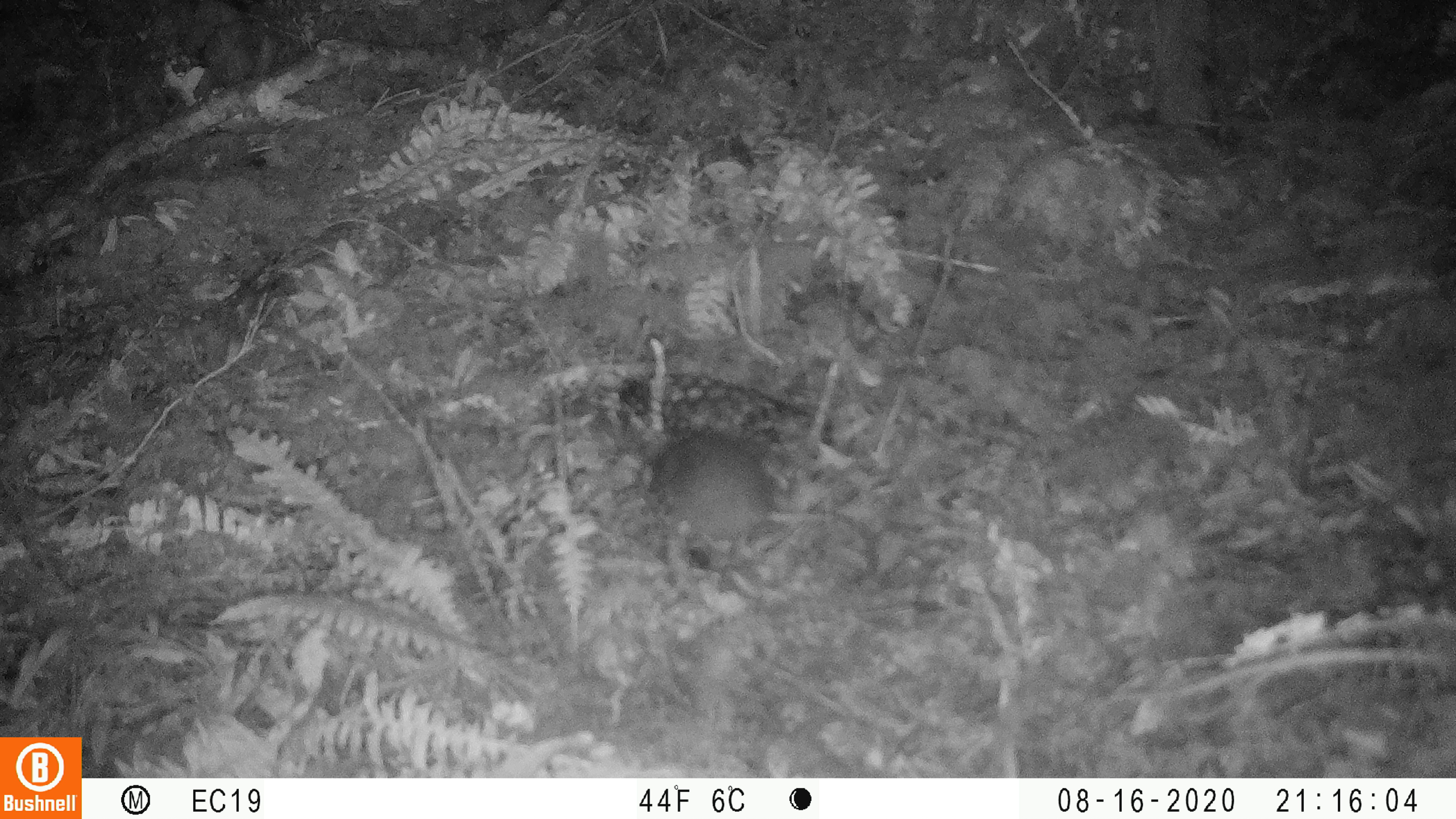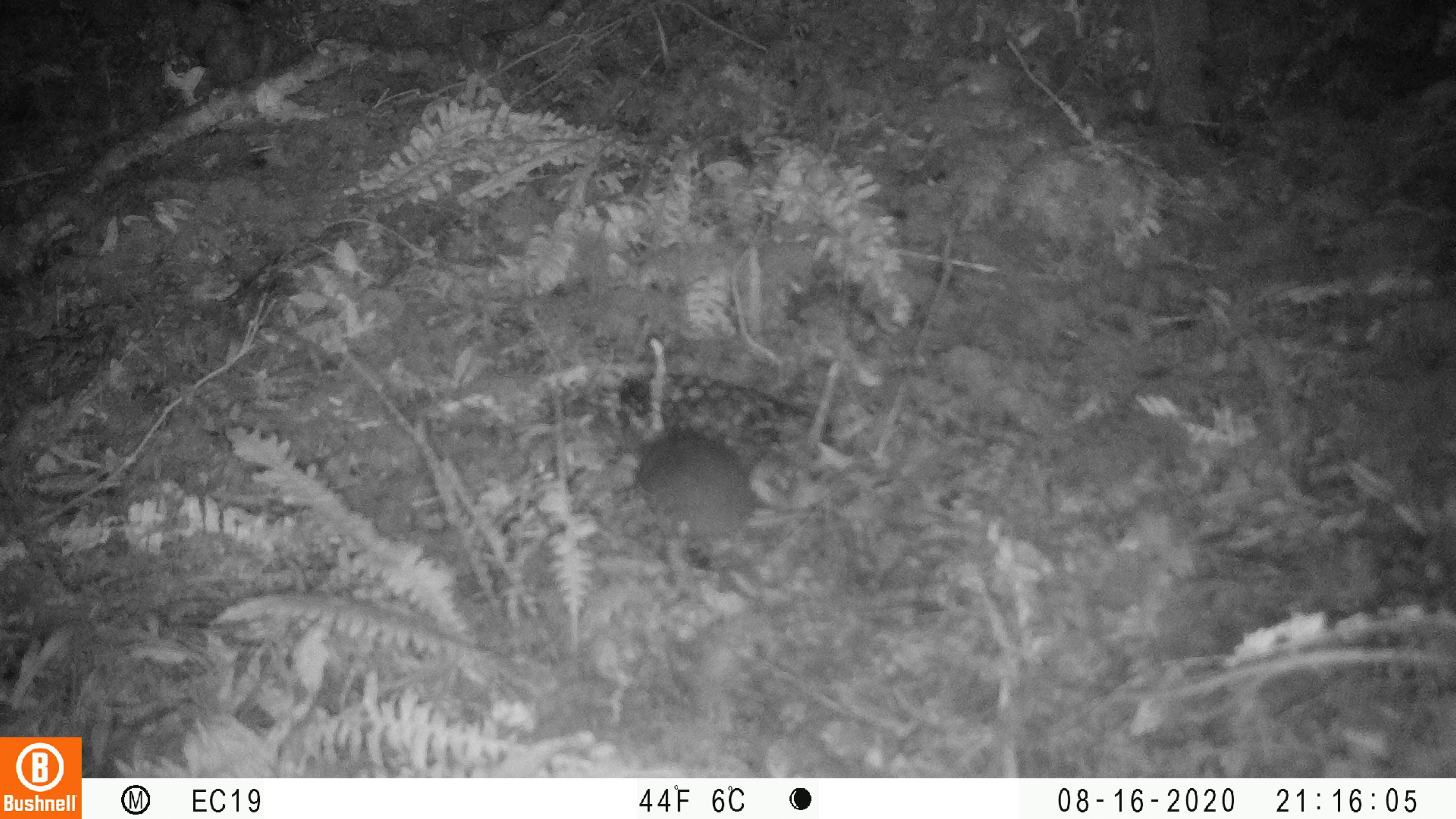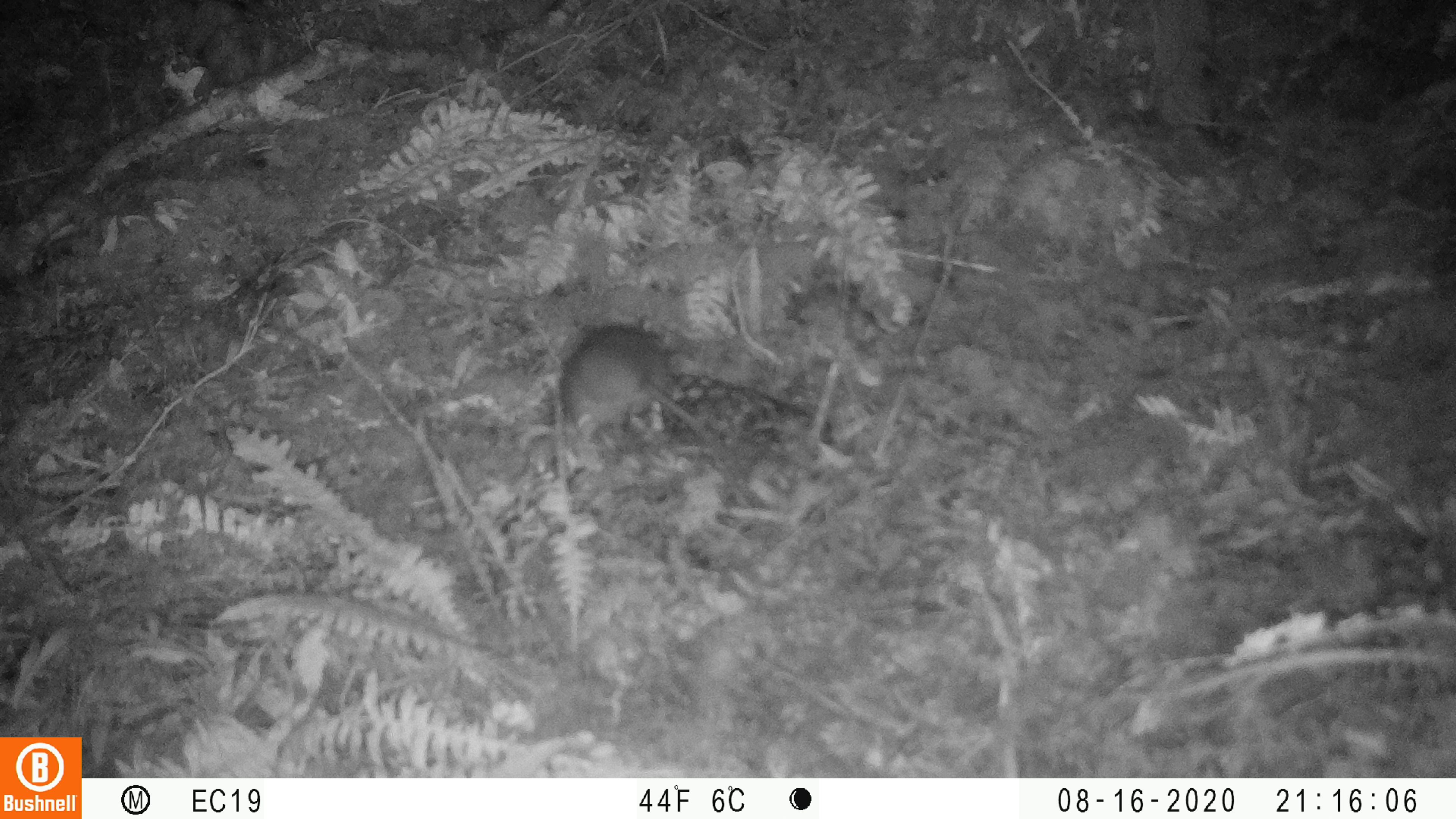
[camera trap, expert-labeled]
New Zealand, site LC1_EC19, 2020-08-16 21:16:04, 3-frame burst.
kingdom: Animalia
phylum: Chordata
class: Mammalia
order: Rodentia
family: Muridae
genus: Rattus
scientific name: Rattus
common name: rat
Rat (Rattus).